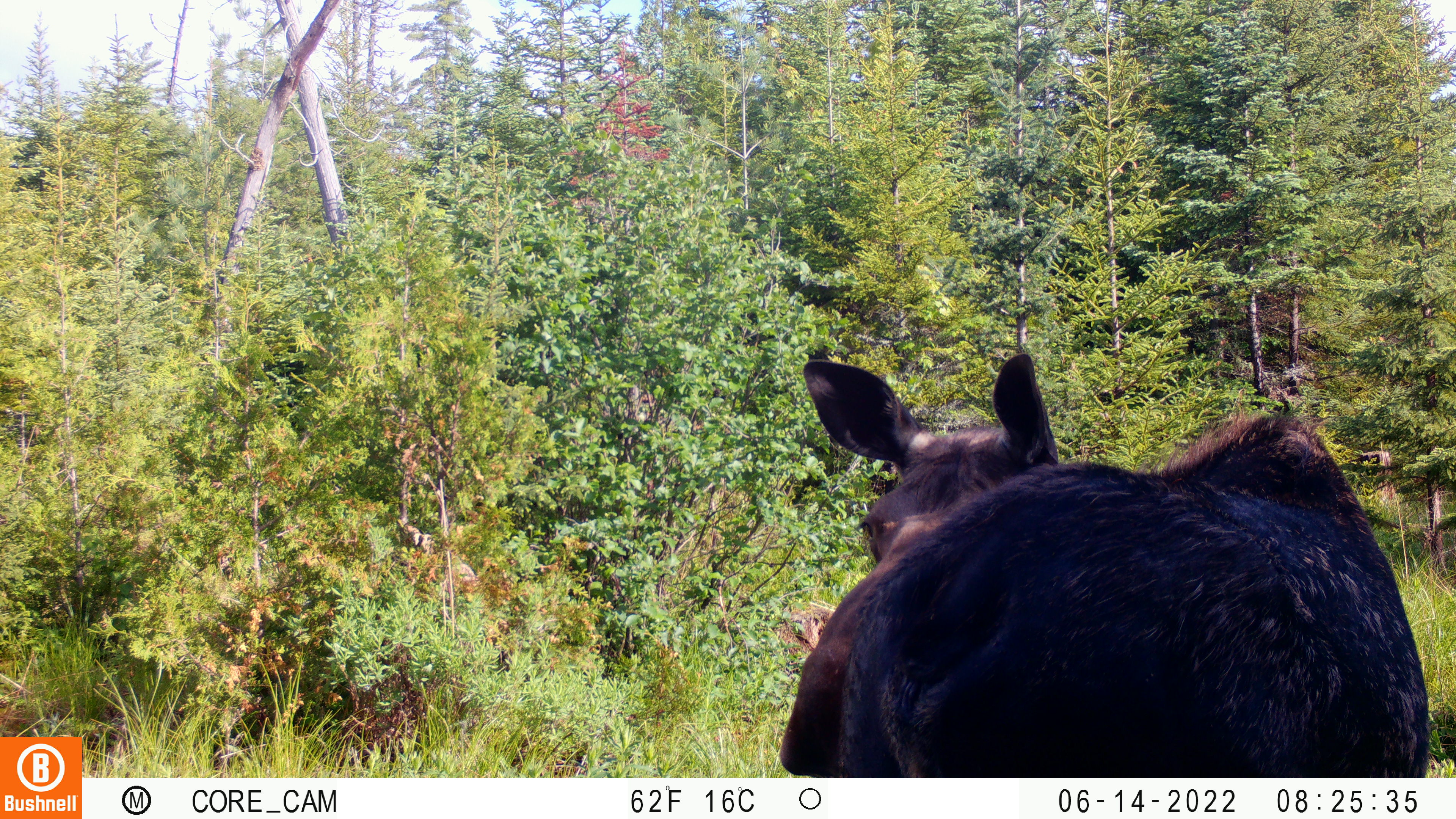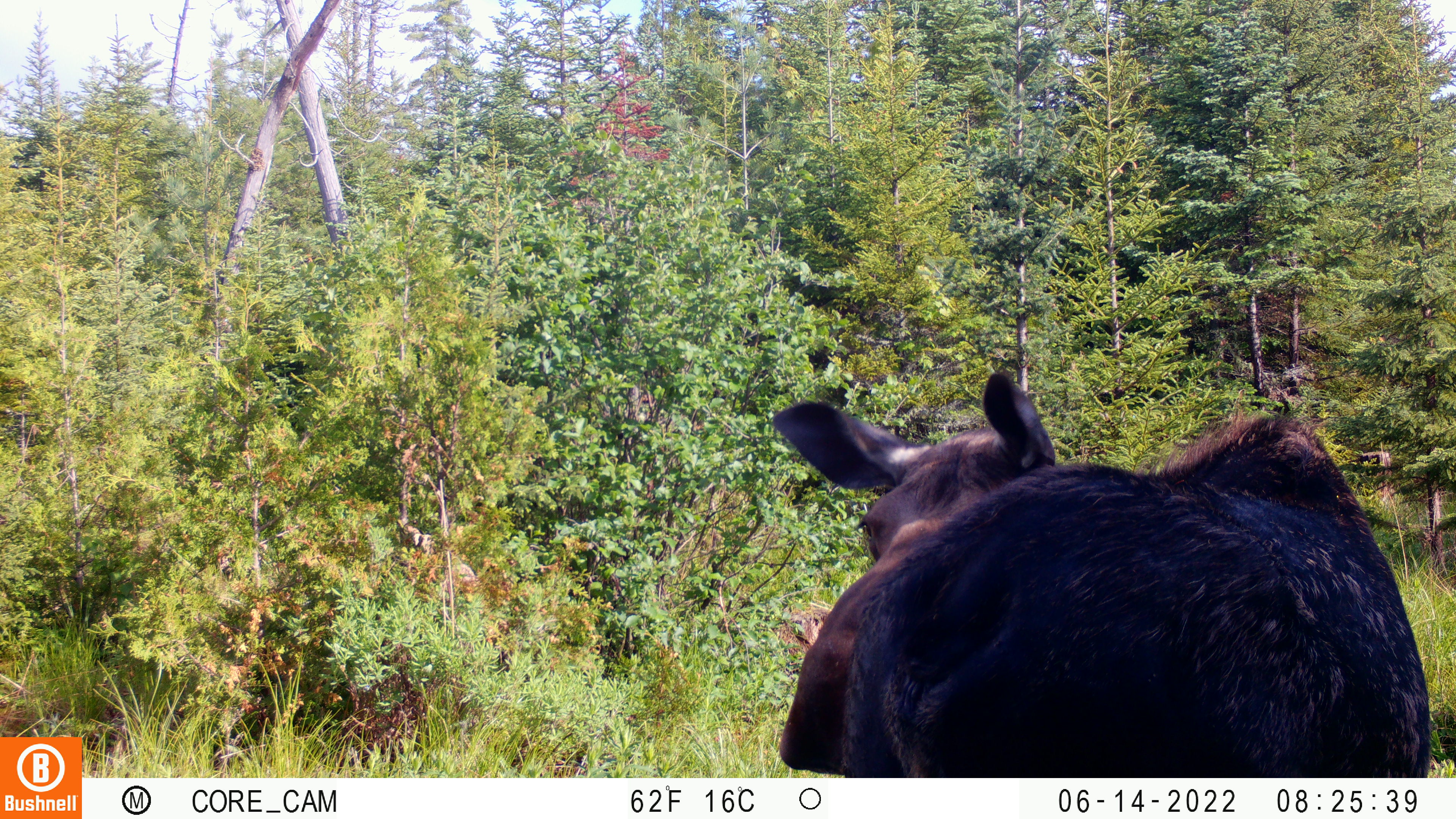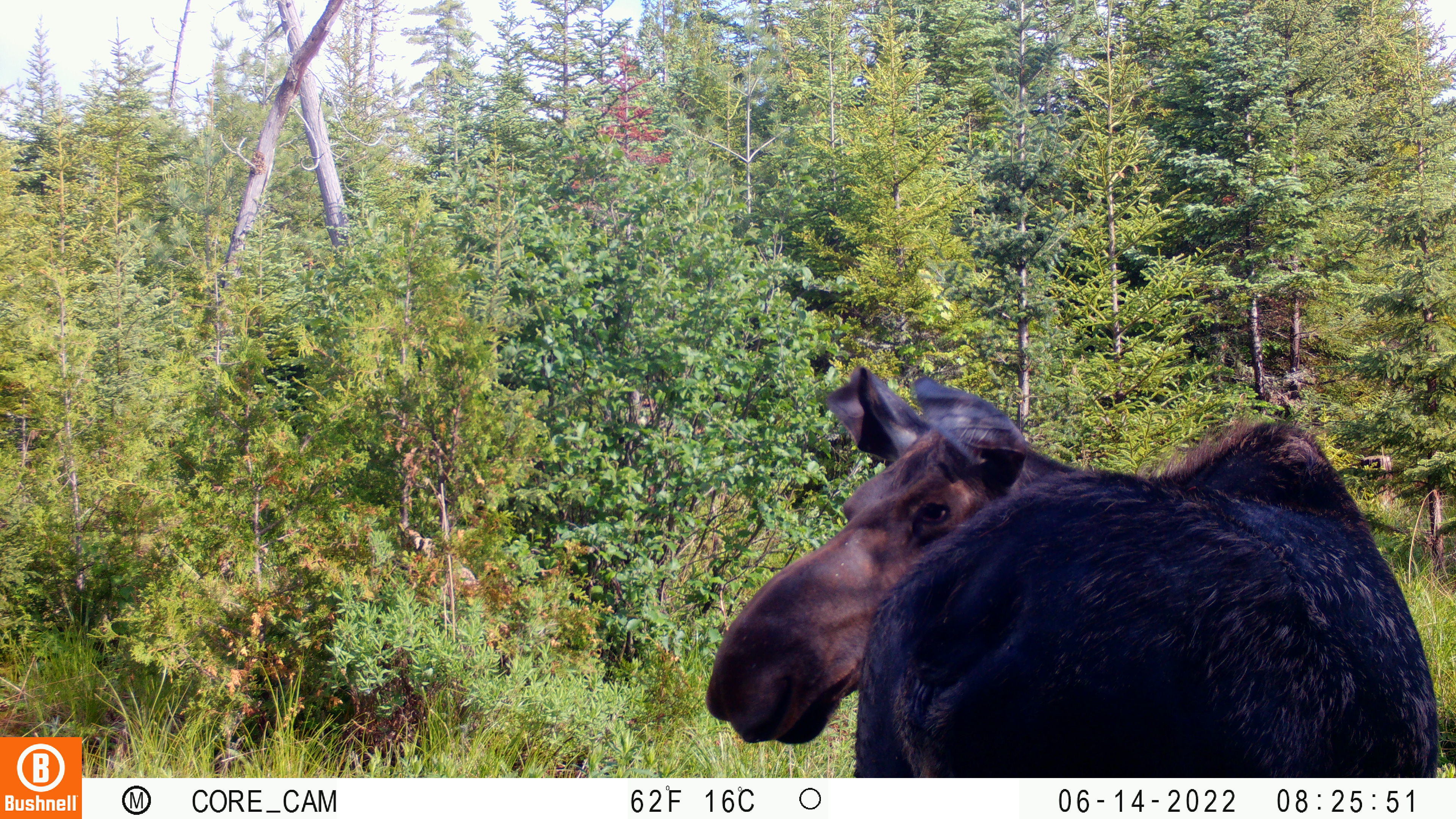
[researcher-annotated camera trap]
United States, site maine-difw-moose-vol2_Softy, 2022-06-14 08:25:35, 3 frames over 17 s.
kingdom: Animalia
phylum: Chordata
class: Mammalia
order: Artiodactyla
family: Cervidae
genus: Alces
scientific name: Alces alces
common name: moose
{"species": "moose (Alces alces)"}